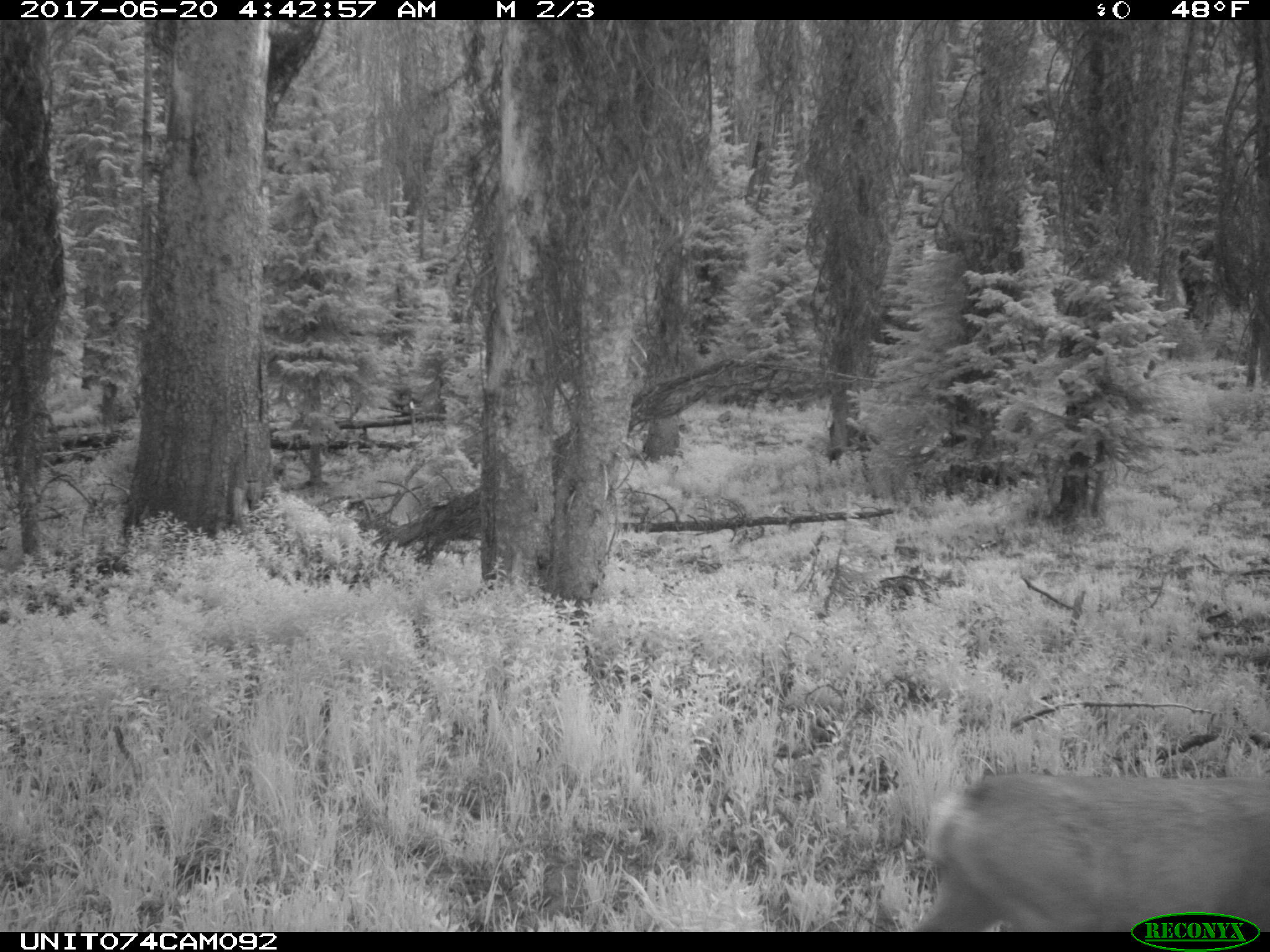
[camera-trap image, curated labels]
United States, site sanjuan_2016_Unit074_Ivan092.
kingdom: Animalia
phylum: Chordata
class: Mammalia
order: Artiodactyla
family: Cervidae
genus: Odocoileus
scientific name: Odocoileus hemionus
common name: mule deer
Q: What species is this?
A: Odocoileus hemionus (mule deer).